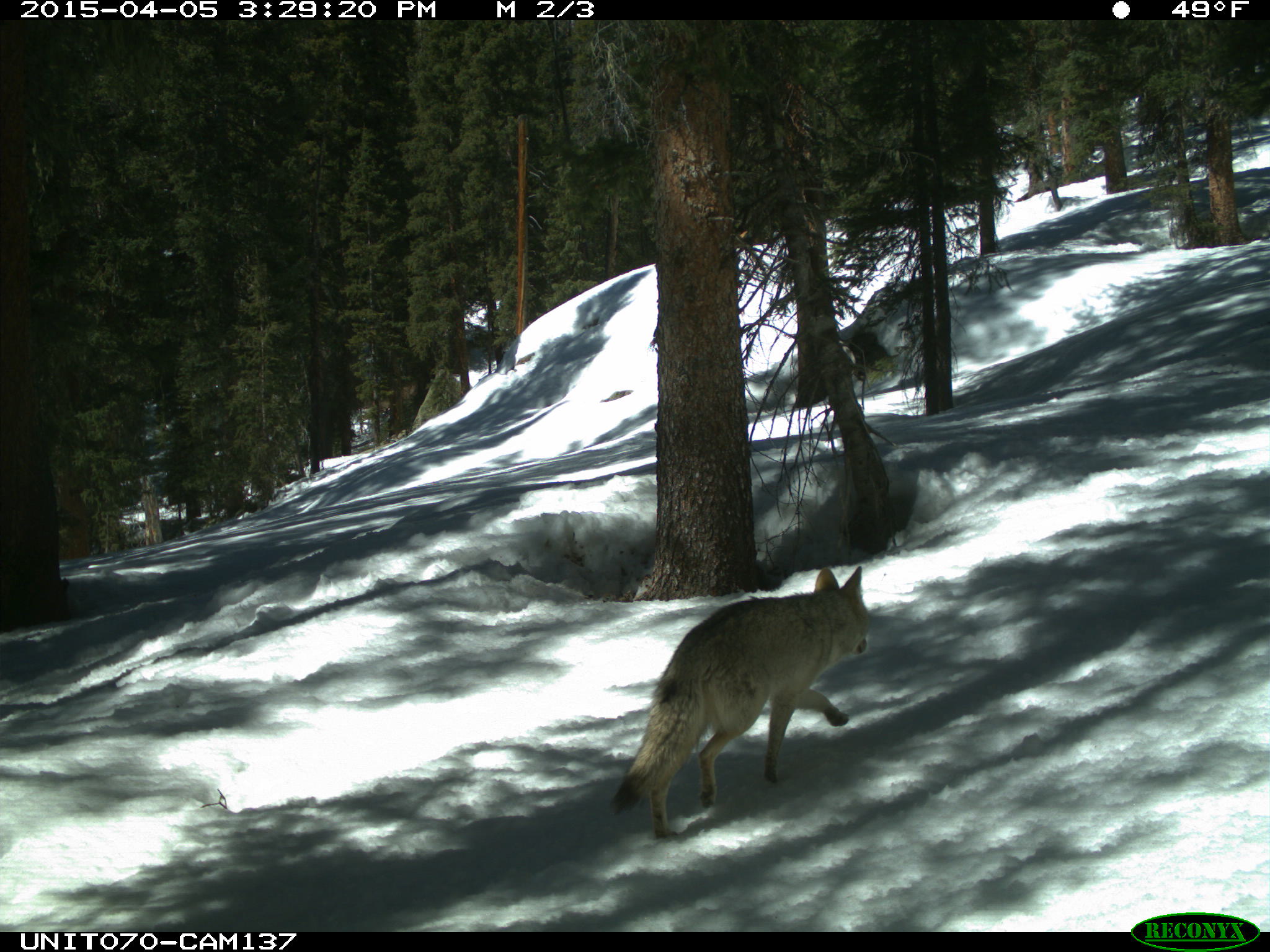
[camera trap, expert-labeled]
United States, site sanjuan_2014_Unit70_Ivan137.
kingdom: Animalia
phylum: Chordata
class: Mammalia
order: Carnivora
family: Canidae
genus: Canis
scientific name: Canis latrans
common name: coyote